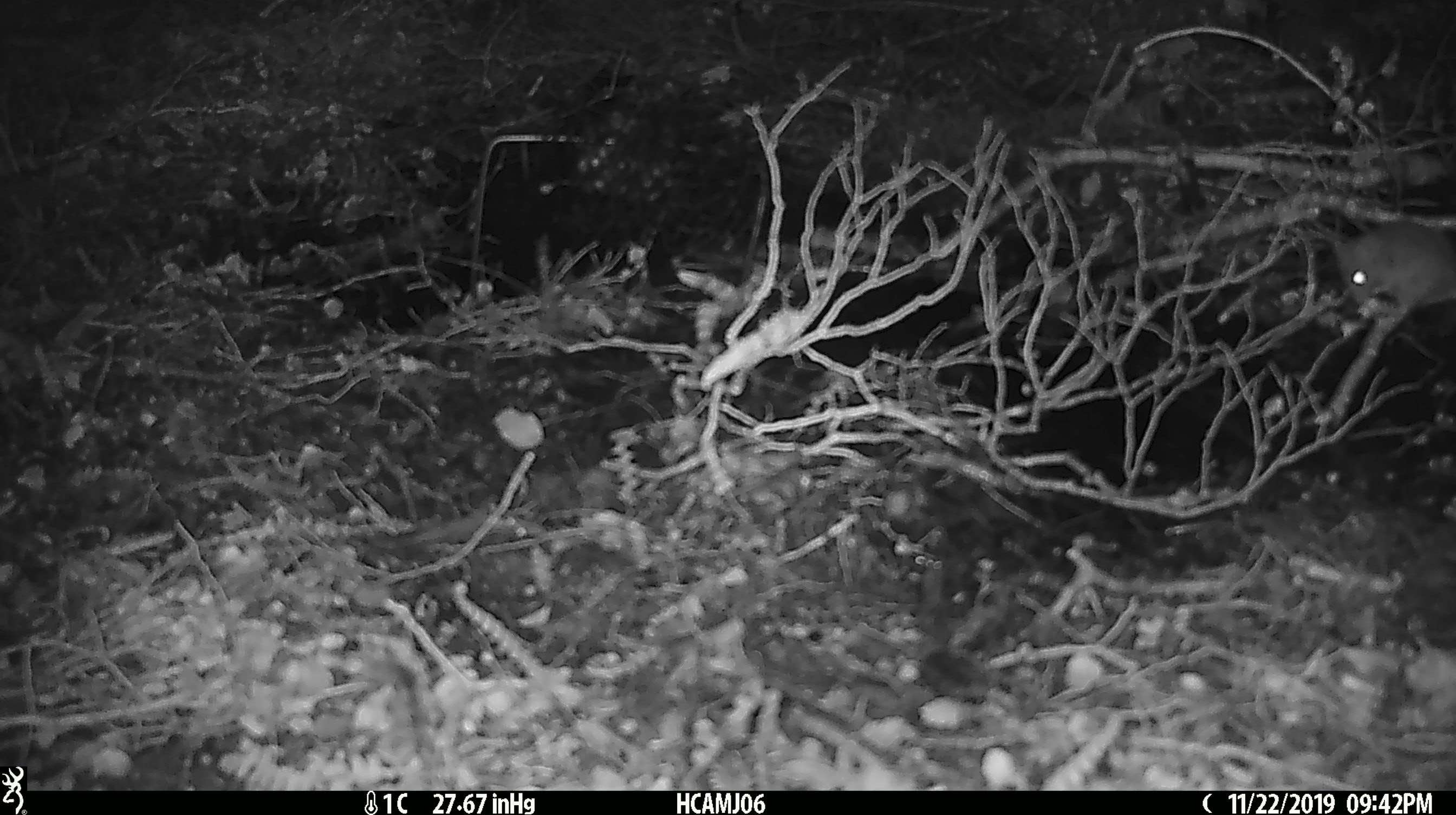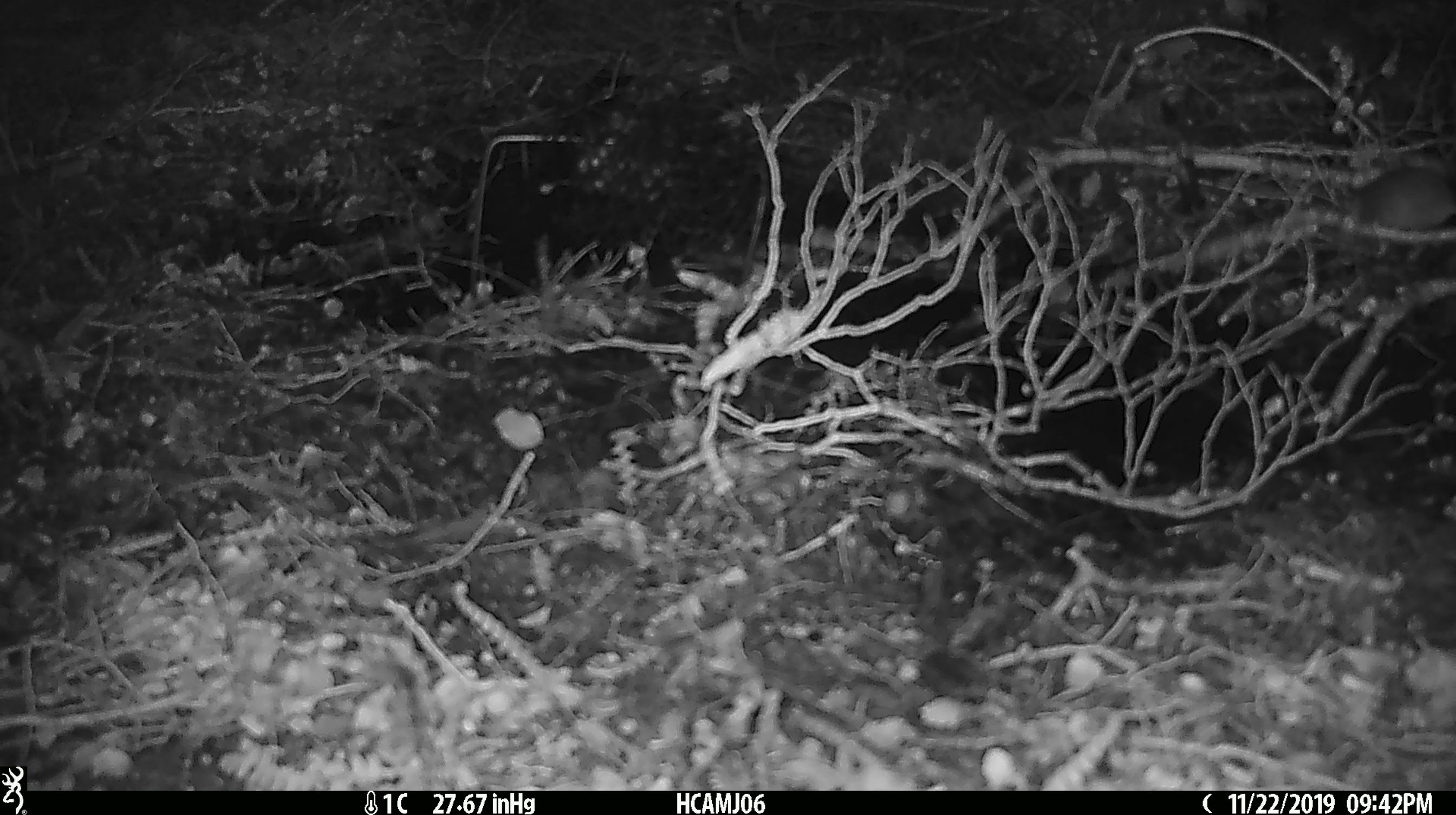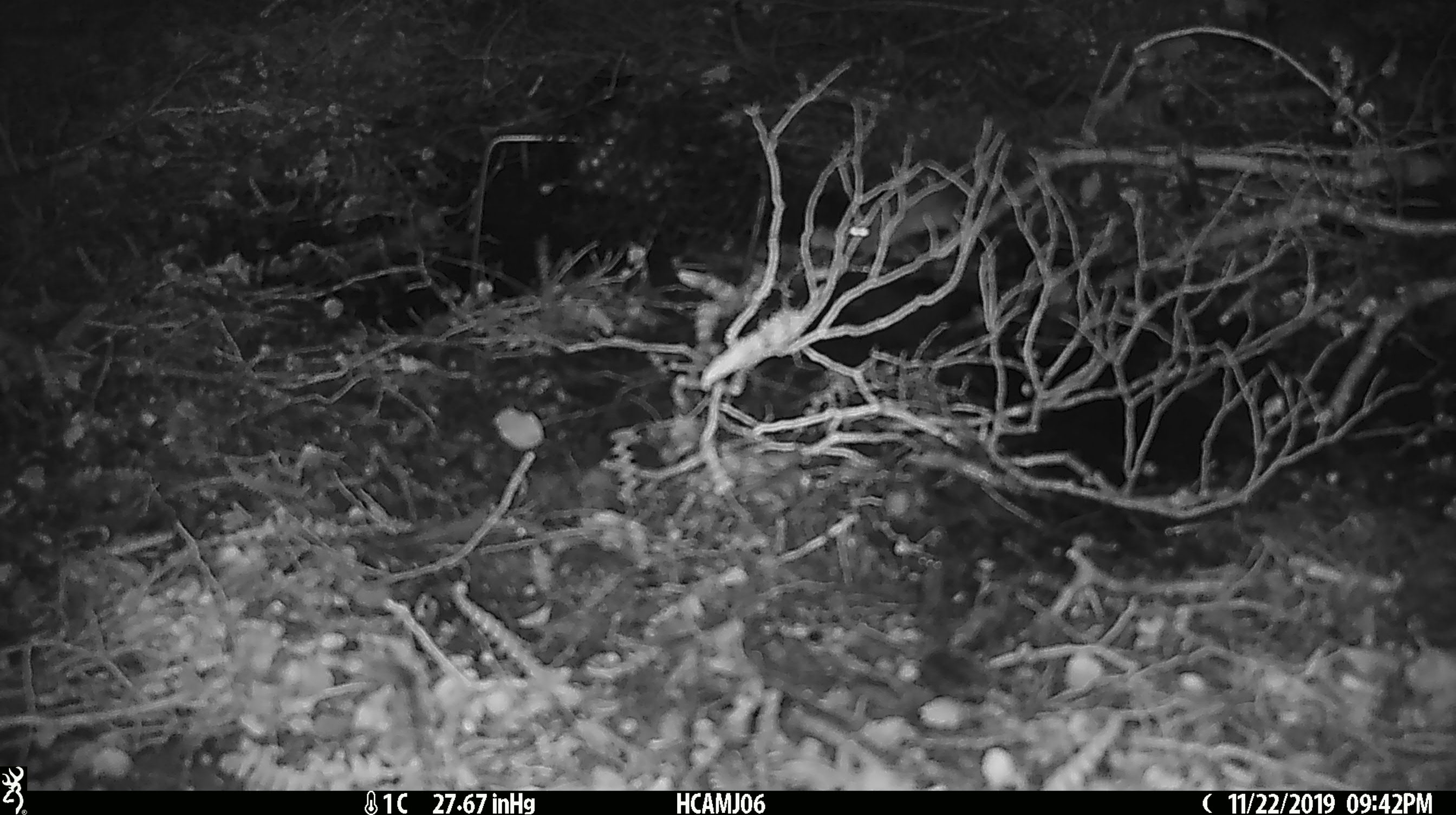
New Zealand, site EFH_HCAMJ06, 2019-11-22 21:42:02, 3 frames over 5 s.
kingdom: Animalia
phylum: Chordata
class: Mammalia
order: Rodentia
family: Muridae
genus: Mus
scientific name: Mus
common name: mouse